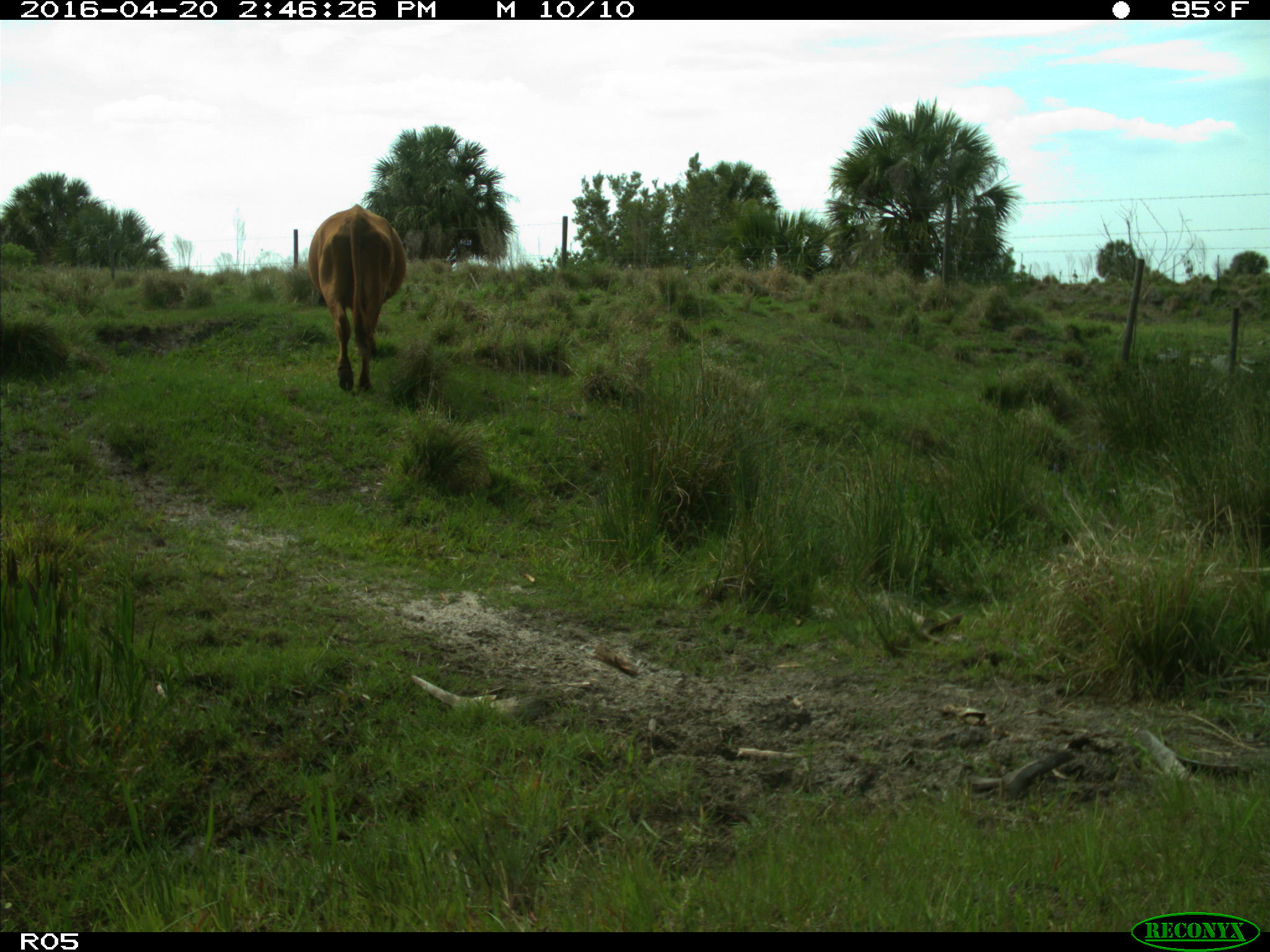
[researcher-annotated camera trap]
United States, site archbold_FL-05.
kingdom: Animalia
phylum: Chordata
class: Mammalia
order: Artiodactyla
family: Bovidae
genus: Bos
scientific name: Bos taurus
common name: domestic cow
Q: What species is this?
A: Bos taurus (domestic cow).